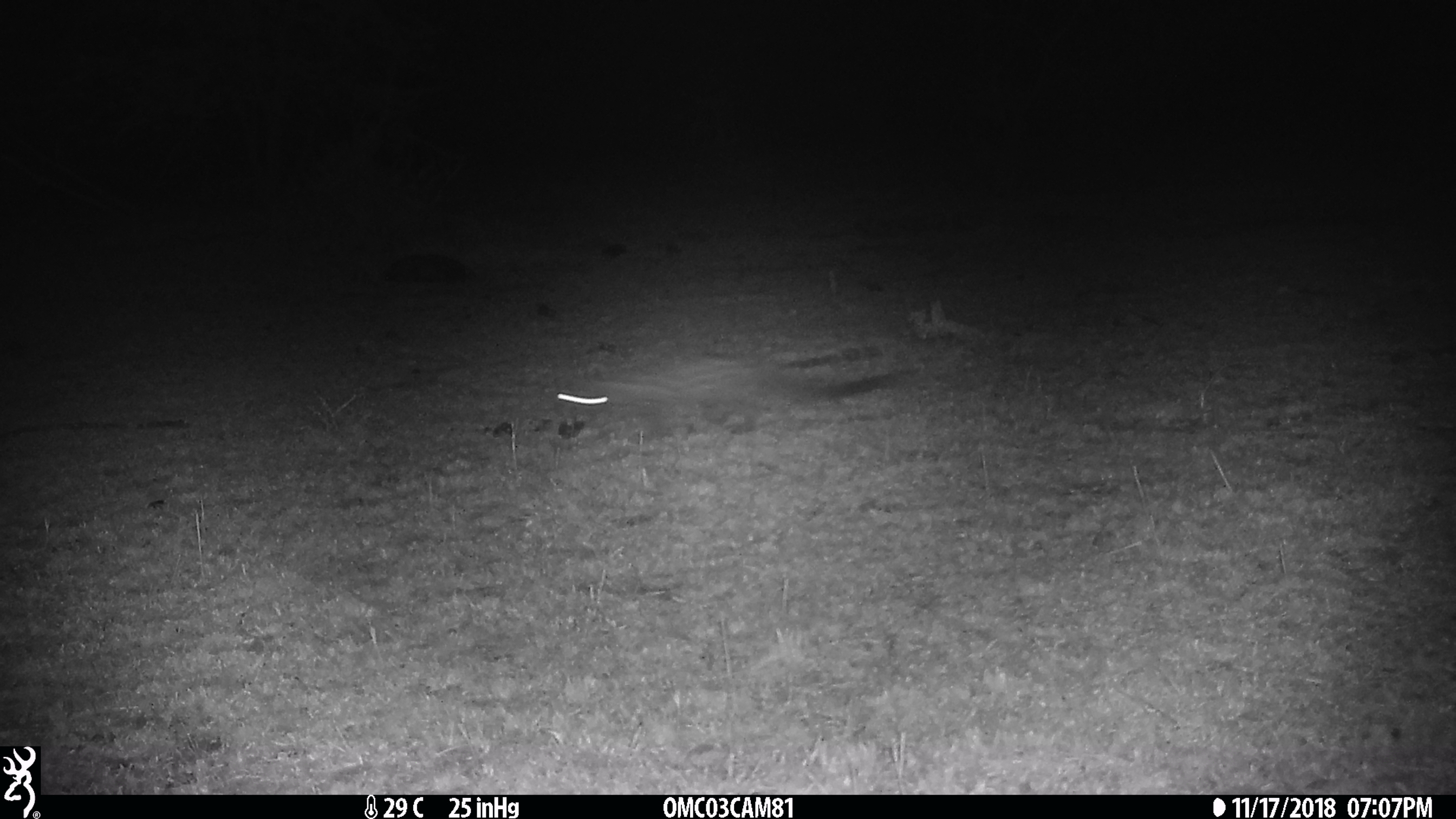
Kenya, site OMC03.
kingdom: Animalia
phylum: Chordata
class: Mammalia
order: Carnivora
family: Viverridae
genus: Genetta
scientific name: Genetta genetta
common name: genet